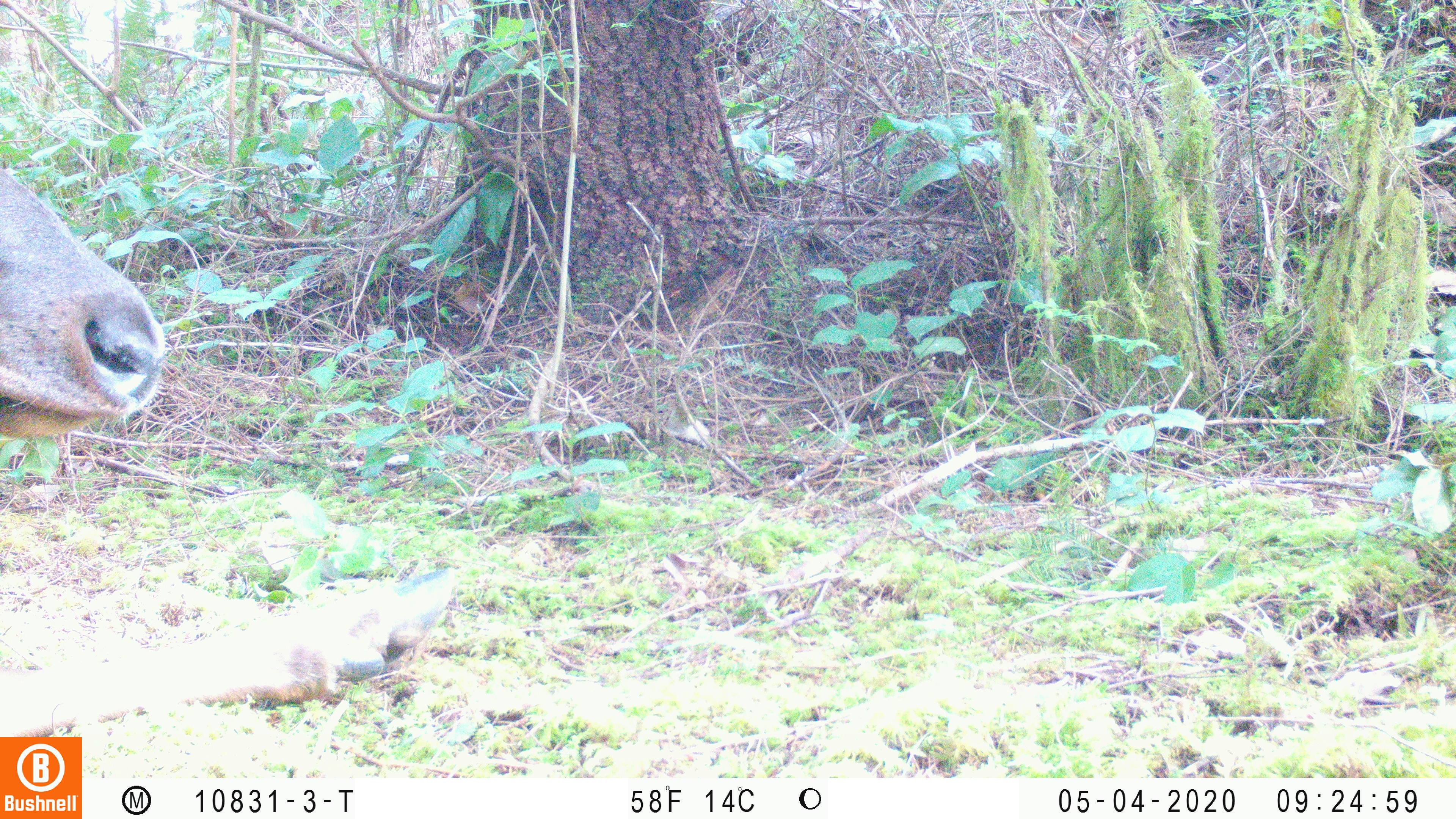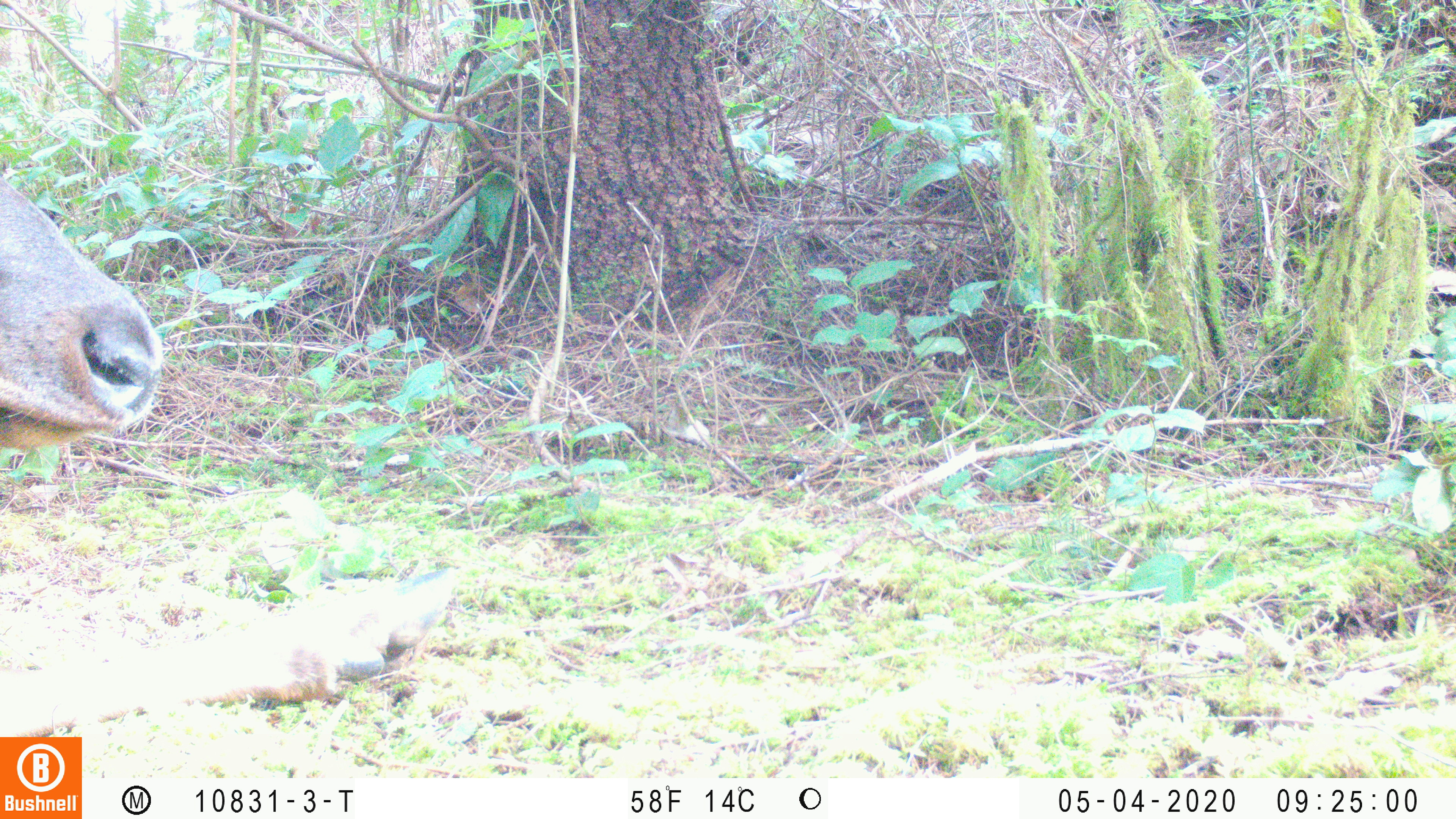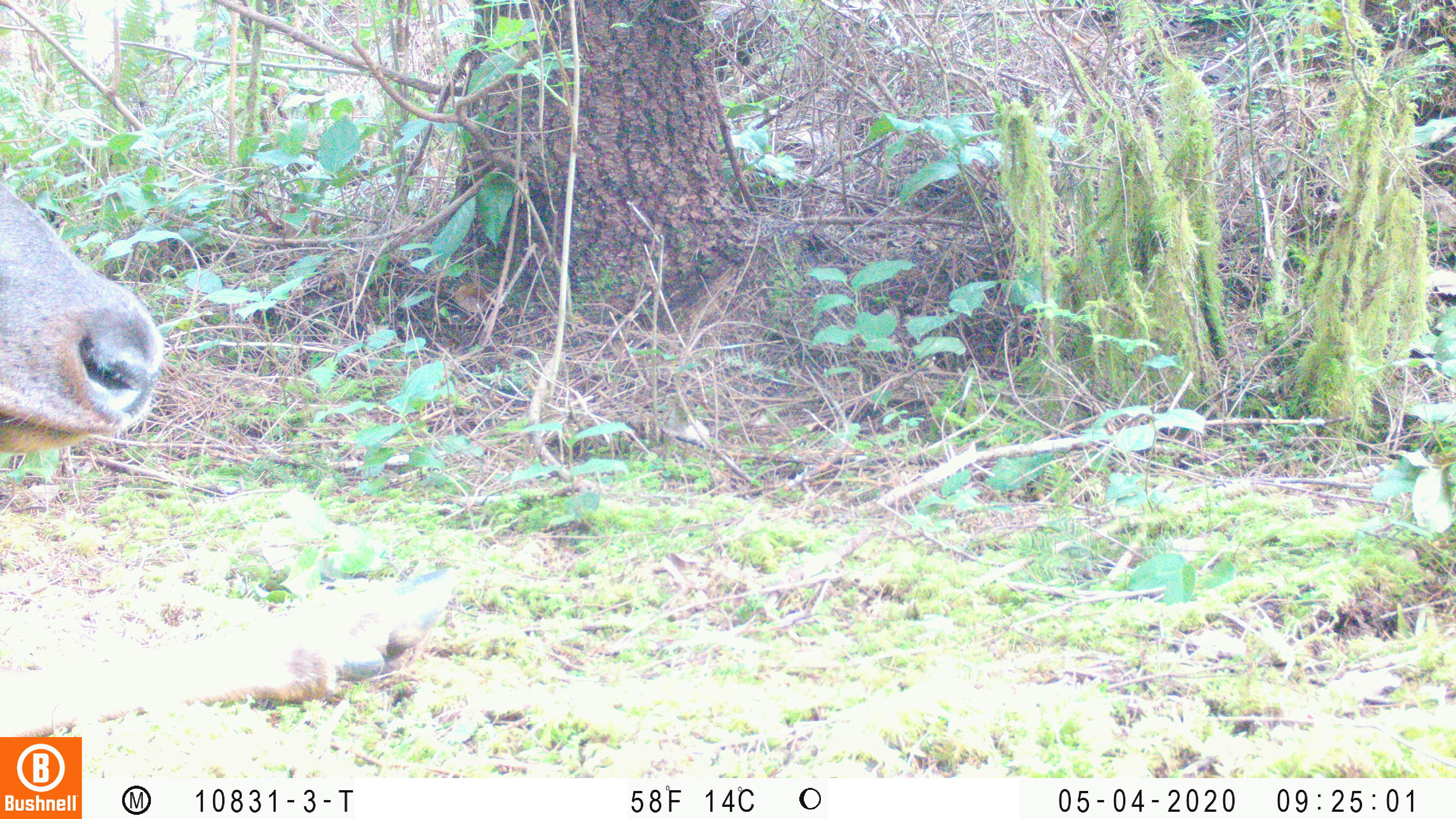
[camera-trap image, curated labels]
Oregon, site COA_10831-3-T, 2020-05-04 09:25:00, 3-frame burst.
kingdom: Animalia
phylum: Chordata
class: Mammalia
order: Artiodactyla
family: Cervidae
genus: Cervus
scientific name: Cervus canadensis roosevelti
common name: roosevelt elk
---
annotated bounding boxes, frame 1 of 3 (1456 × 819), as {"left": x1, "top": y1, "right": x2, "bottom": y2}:
roosevelt elk: {"left": 2, "top": 169, "right": 463, "bottom": 727}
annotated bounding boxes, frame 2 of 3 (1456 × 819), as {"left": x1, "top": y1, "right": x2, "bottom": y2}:
roosevelt elk: {"left": 0, "top": 181, "right": 459, "bottom": 729}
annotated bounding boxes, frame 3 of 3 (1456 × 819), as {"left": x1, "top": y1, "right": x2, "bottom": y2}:
roosevelt elk: {"left": 0, "top": 184, "right": 459, "bottom": 730}